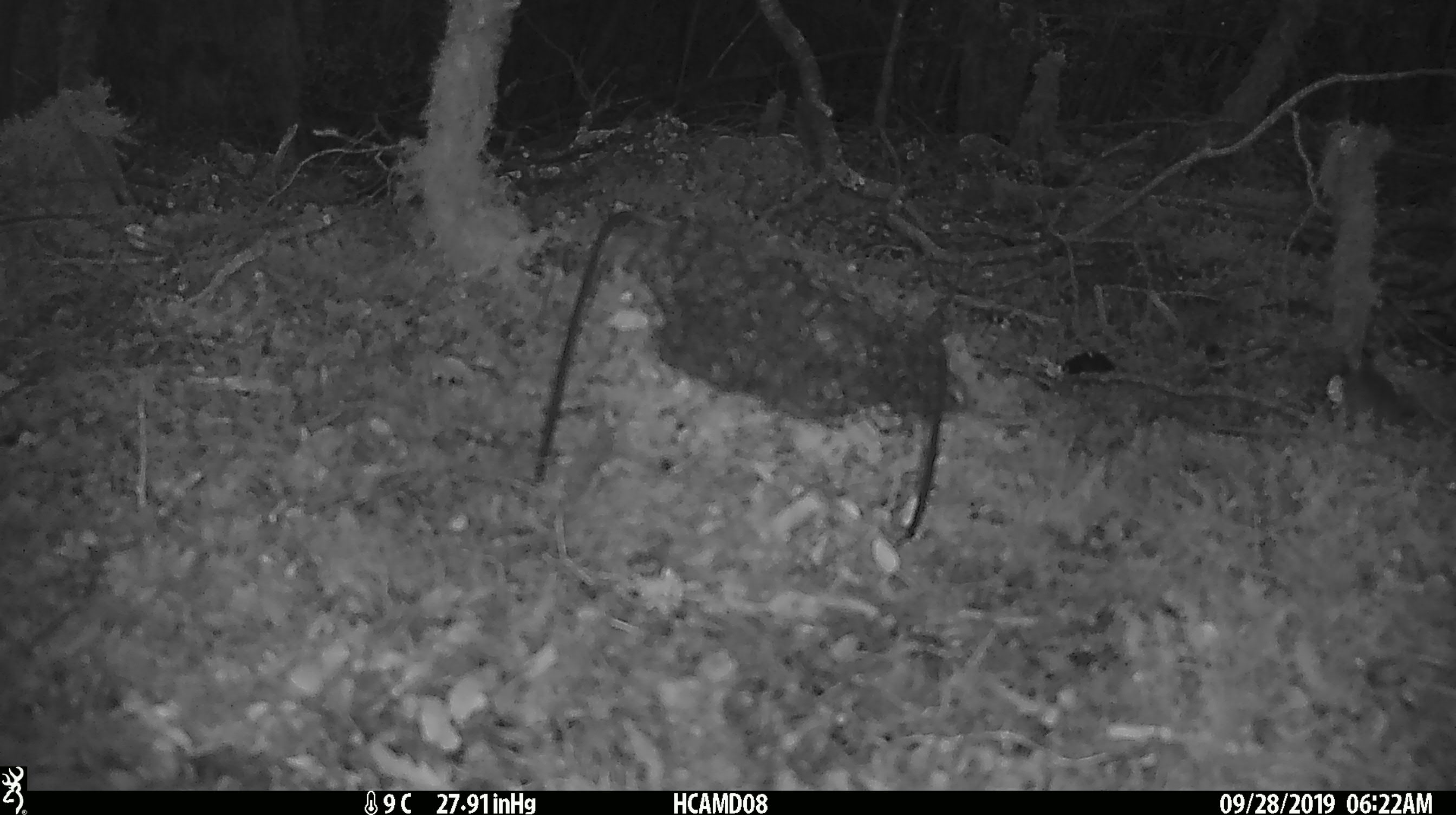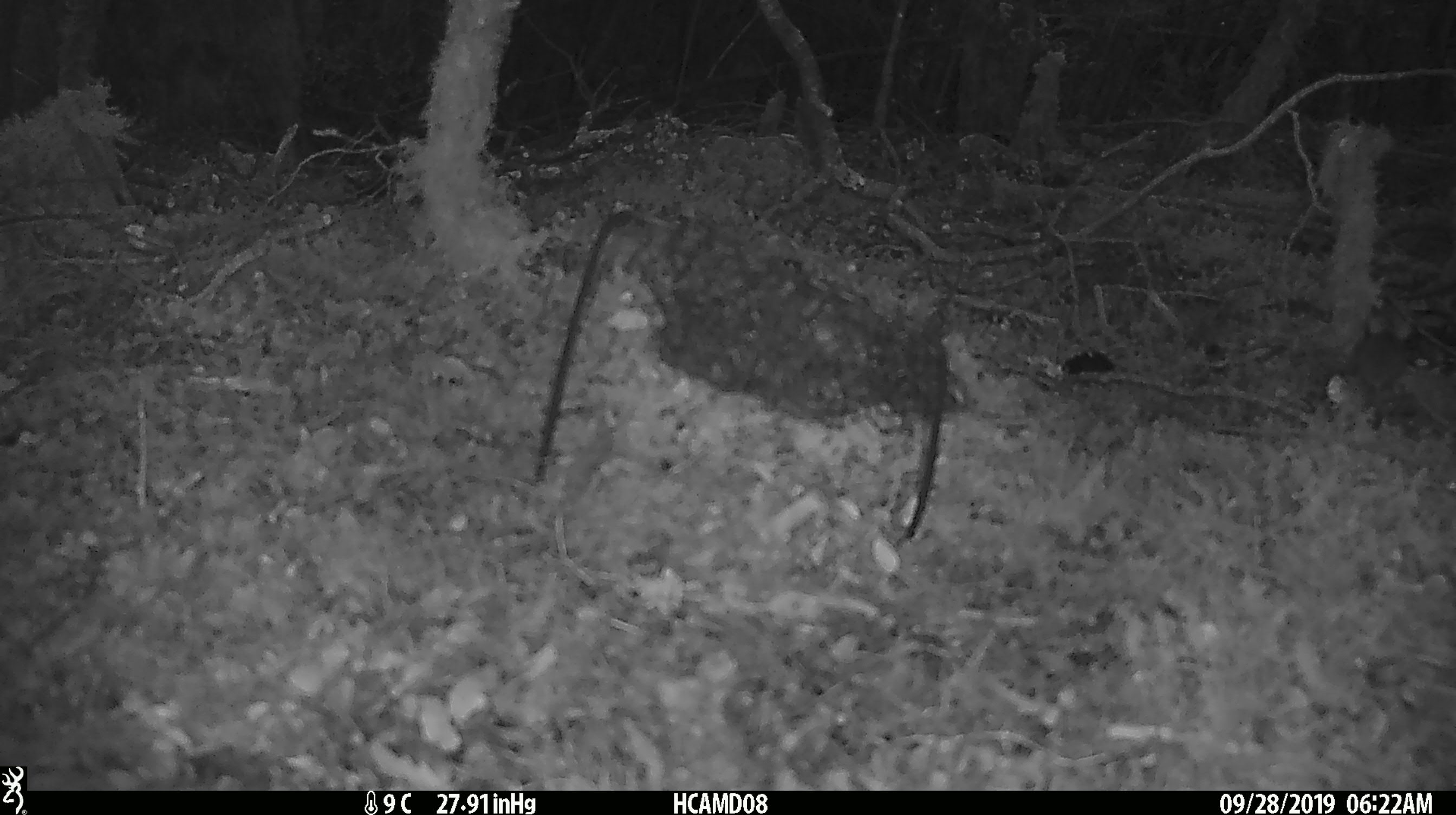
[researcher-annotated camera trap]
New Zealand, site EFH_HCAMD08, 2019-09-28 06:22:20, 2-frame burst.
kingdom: Animalia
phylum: Chordata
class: Mammalia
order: Rodentia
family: Muridae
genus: Mus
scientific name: Mus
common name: mouse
Mouse (Mus).